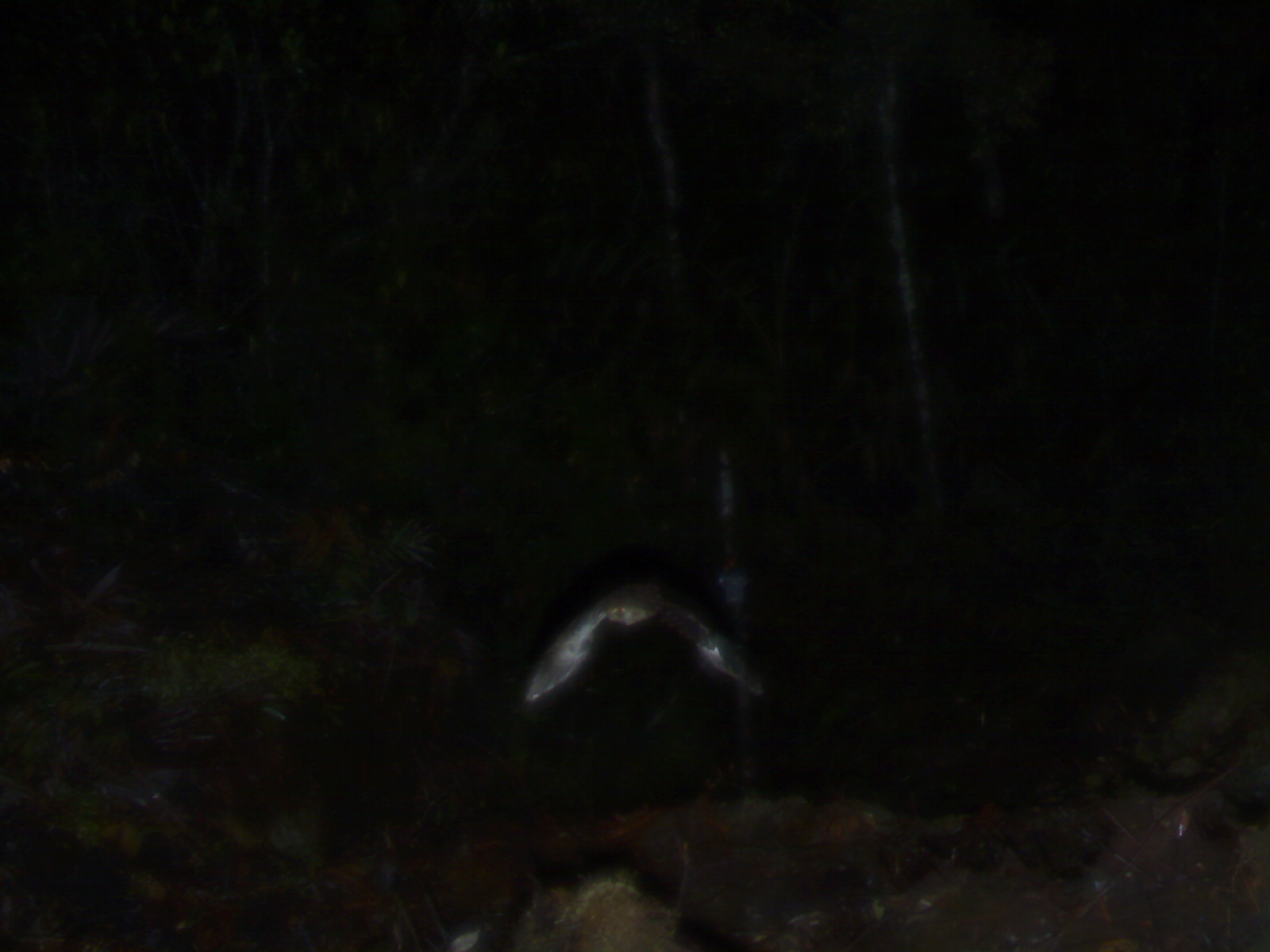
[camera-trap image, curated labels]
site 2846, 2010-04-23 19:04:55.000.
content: unidentified animal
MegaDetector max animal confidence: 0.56